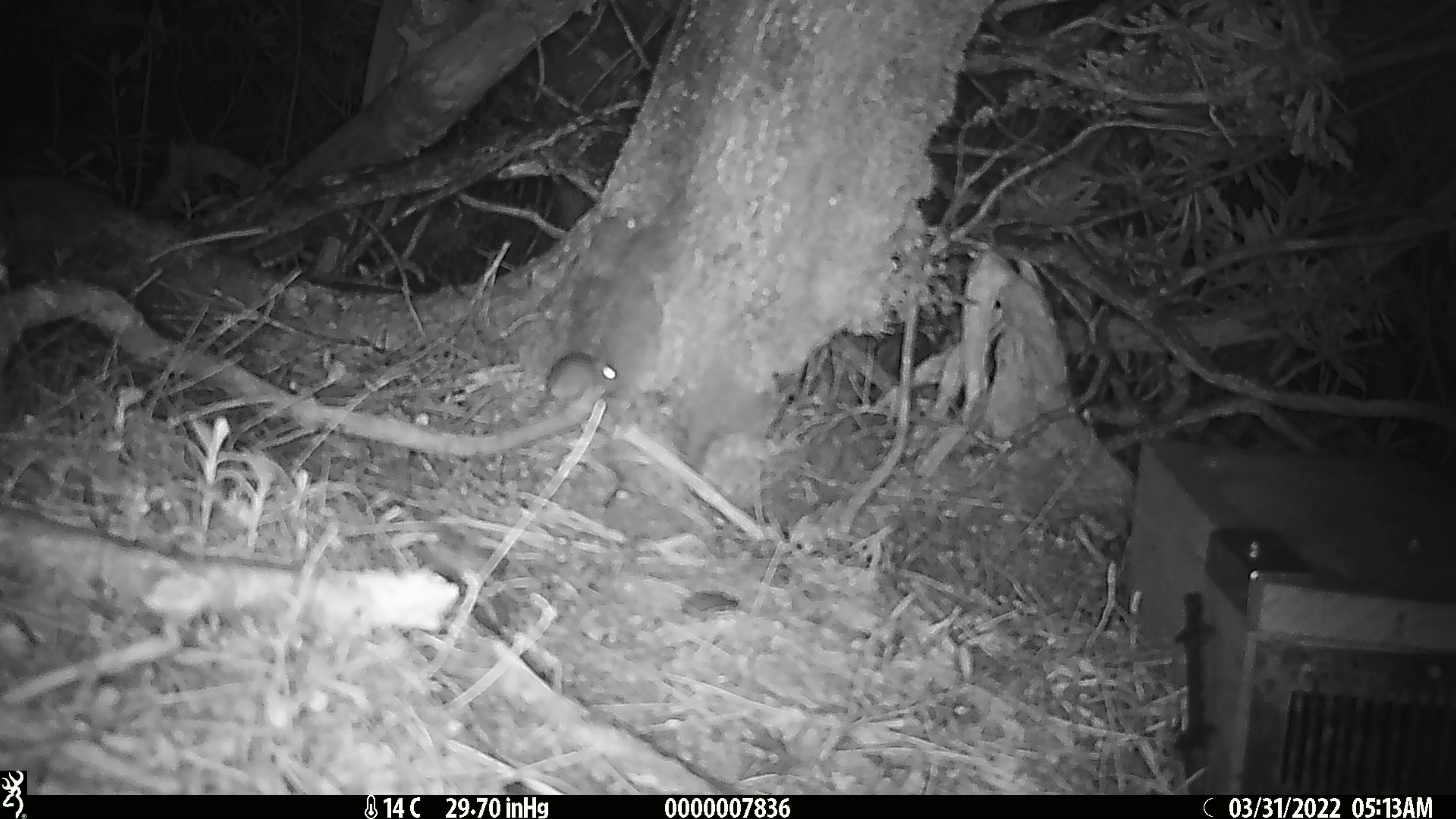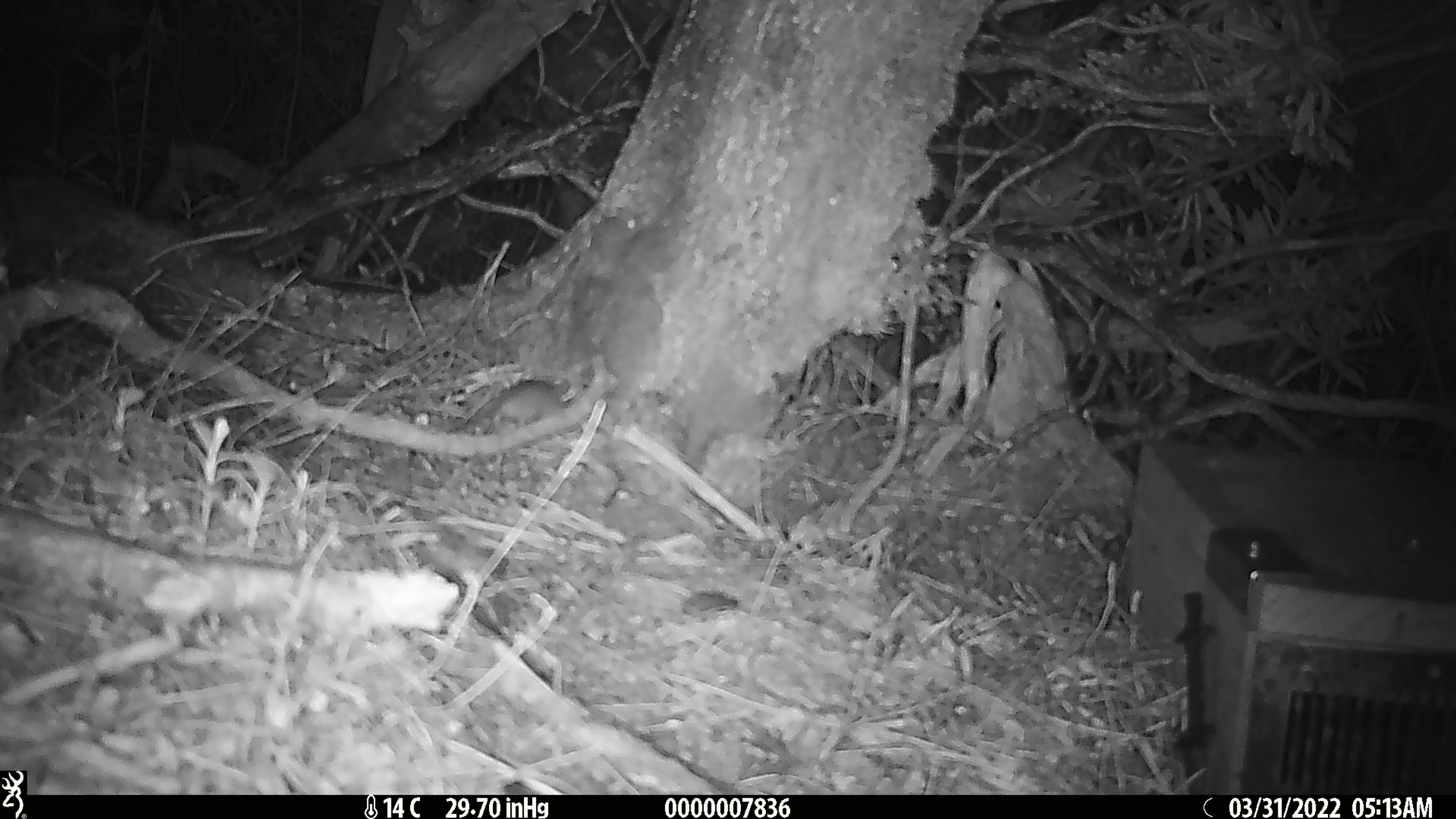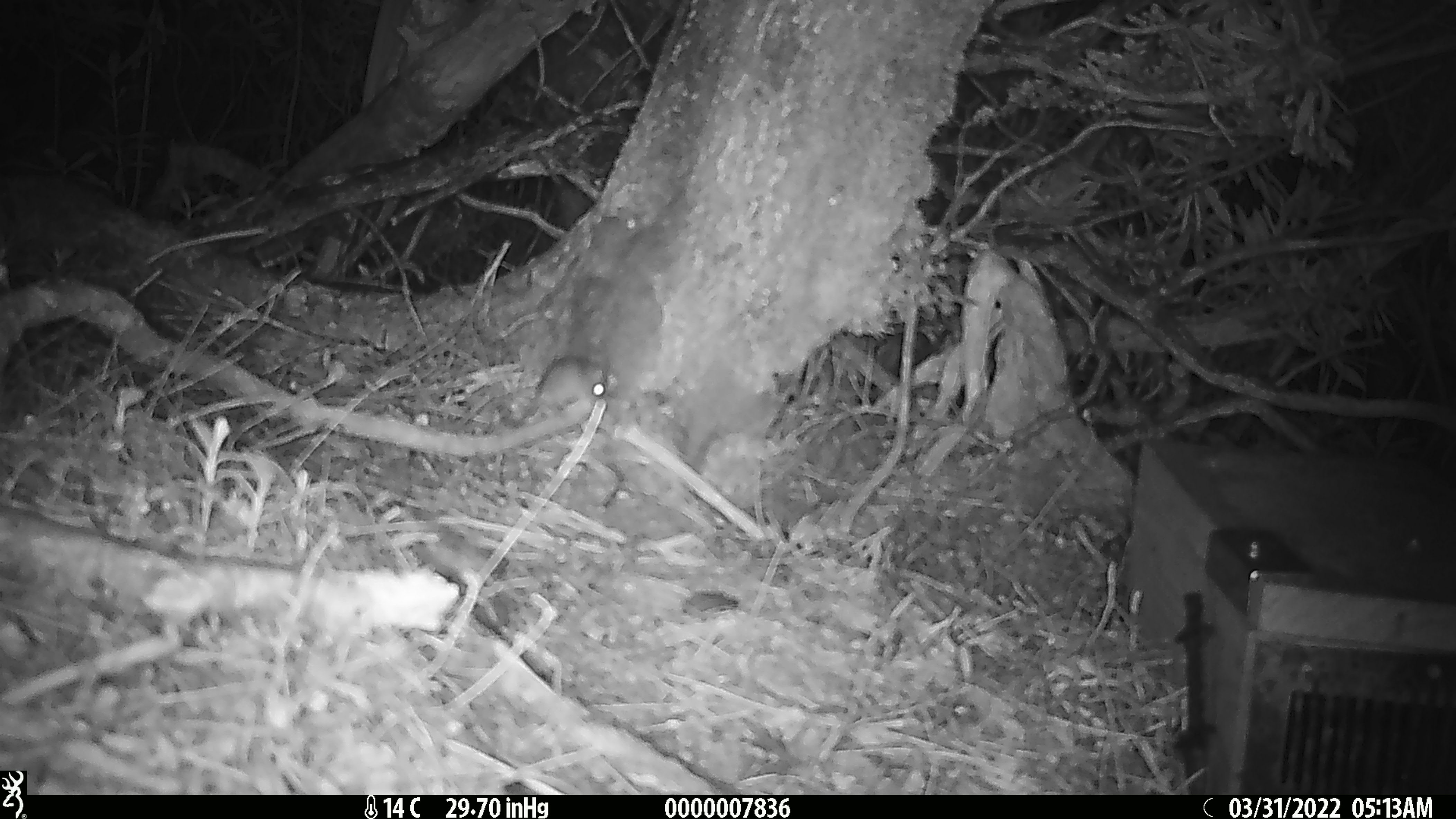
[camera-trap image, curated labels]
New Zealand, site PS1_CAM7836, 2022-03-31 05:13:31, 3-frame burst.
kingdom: Animalia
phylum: Chordata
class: Mammalia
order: Rodentia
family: Muridae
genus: Mus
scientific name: Mus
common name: mouse